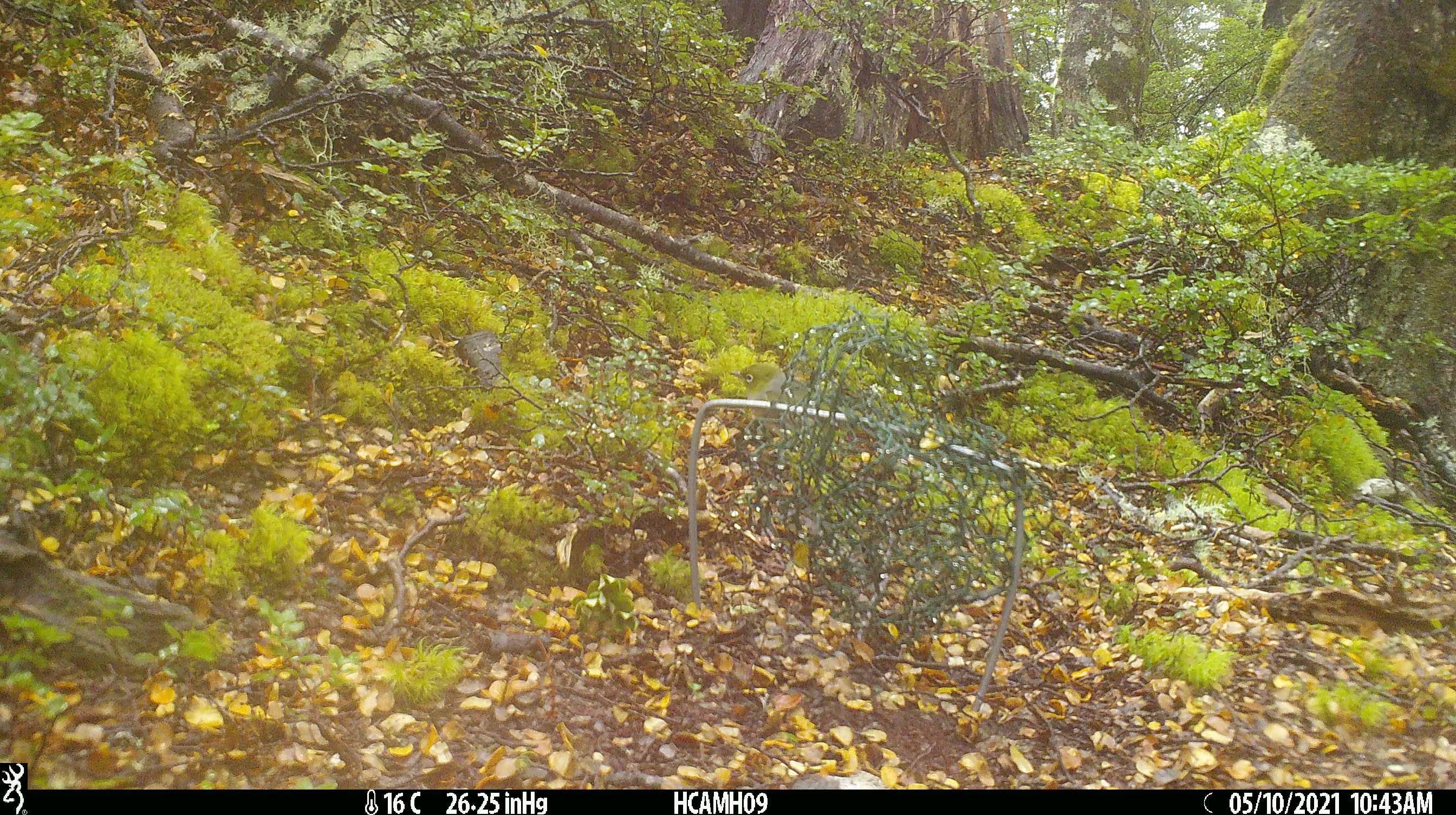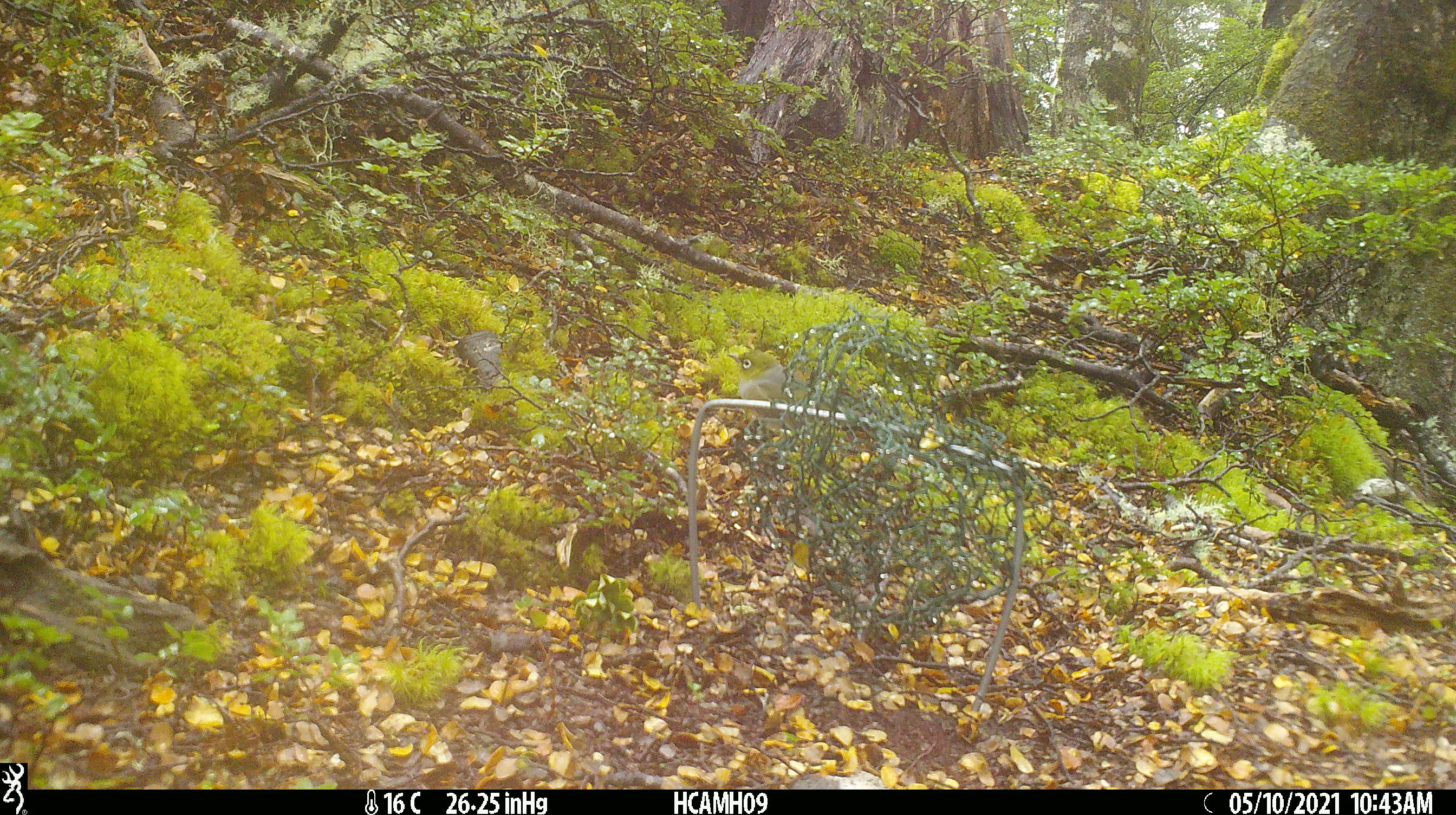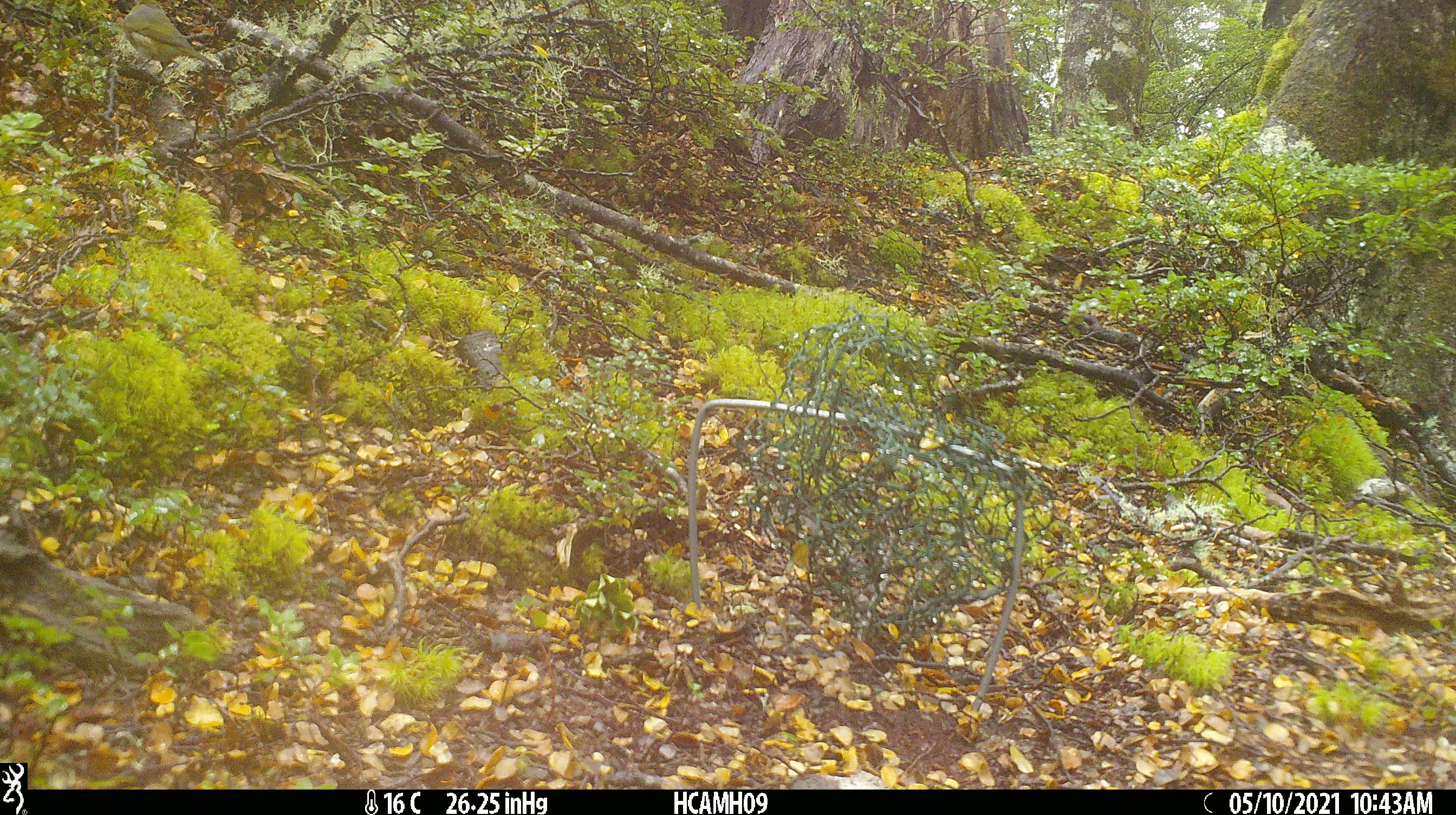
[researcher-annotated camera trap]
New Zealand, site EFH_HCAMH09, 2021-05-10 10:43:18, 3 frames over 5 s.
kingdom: Animalia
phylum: Chordata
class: Aves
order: Passeriformes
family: Zosteropidae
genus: Zosterops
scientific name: Zosterops lateralis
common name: silvereye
Silvereye (Zosterops lateralis).